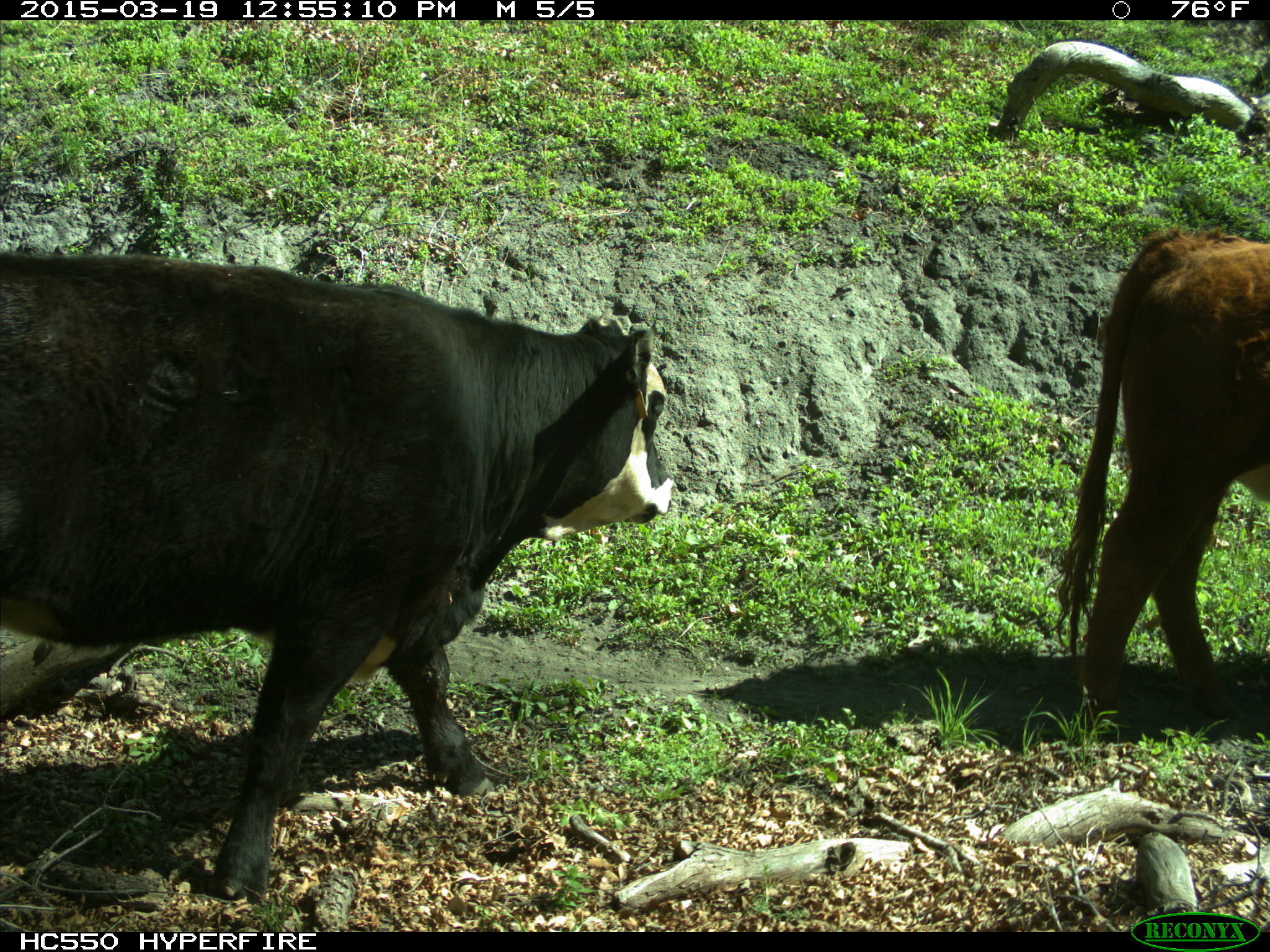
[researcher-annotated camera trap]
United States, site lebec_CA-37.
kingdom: Animalia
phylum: Chordata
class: Mammalia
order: Artiodactyla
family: Bovidae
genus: Bos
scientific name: Bos taurus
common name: domestic cow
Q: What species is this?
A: Bos taurus (domestic cow).